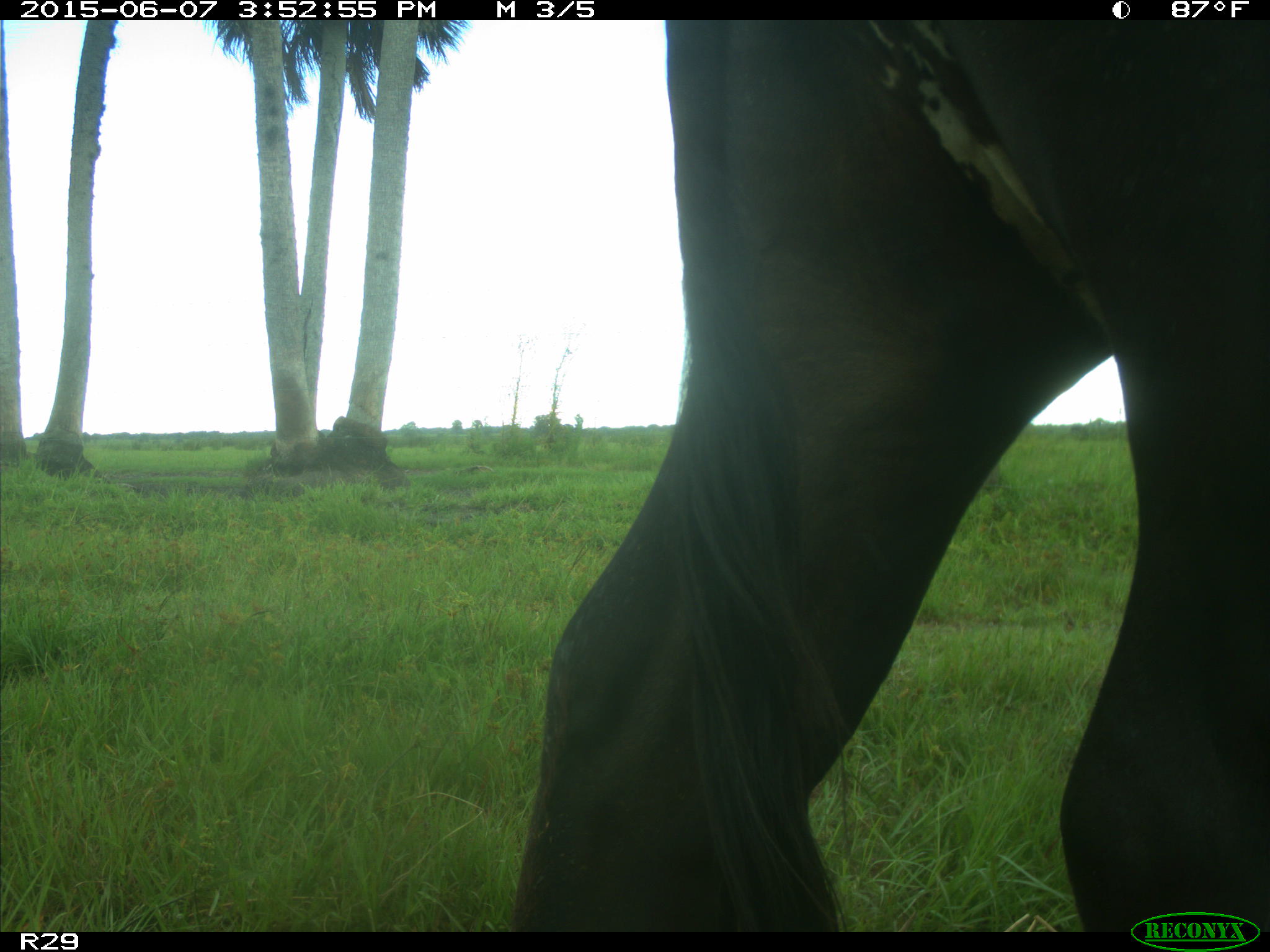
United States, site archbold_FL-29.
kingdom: Animalia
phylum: Chordata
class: Mammalia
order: Artiodactyla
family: Bovidae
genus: Bos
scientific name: Bos taurus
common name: domestic cow